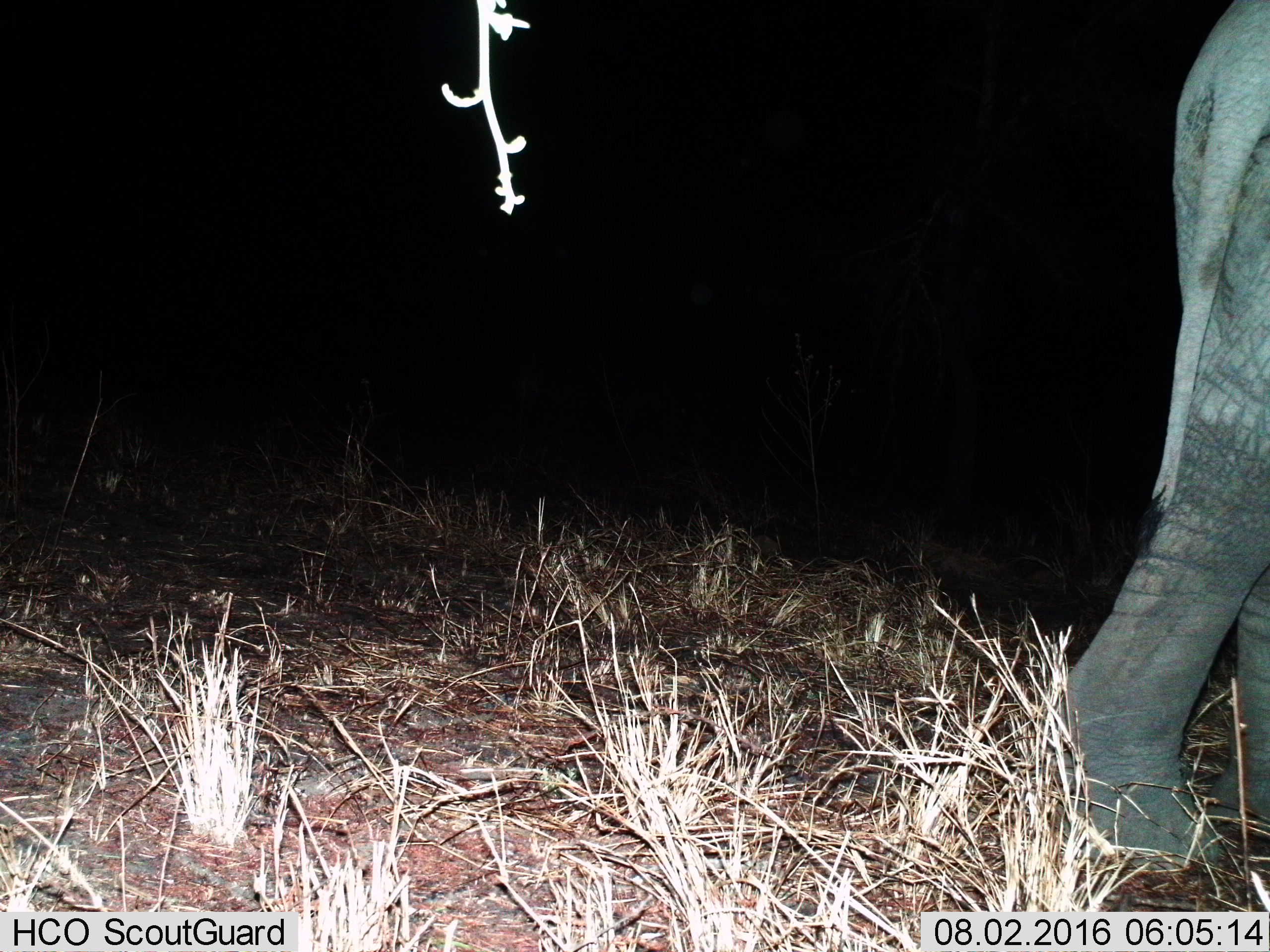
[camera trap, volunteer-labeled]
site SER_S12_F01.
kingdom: Animalia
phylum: Chordata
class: Mammalia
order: Proboscidea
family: Elephantidae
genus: Loxodonta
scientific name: Loxodonta africana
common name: african bush elephant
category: elephant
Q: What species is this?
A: Elephant (african bush elephant) (Loxodonta africana).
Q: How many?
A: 1.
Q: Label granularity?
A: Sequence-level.